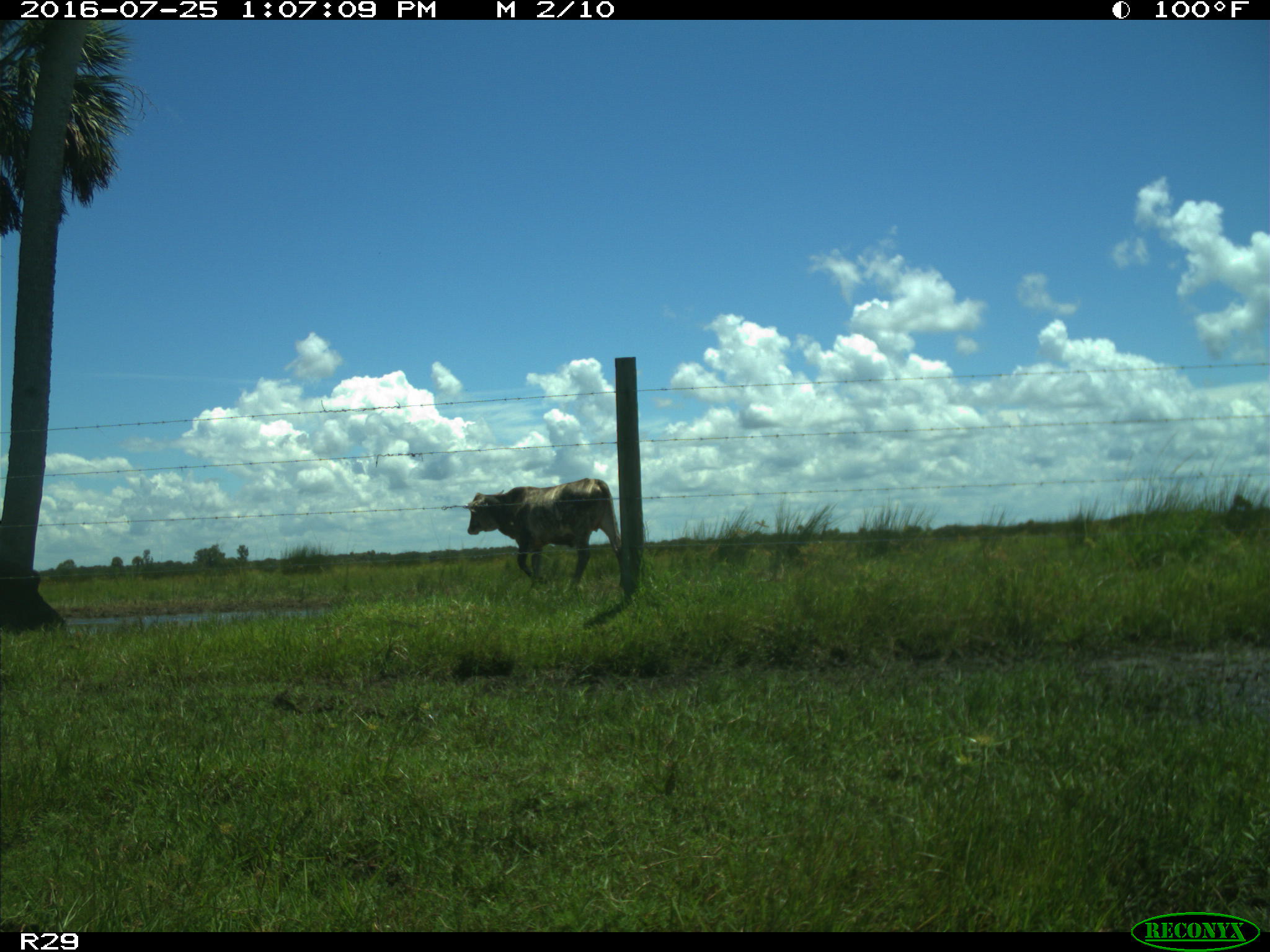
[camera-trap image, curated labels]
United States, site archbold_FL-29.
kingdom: Animalia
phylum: Chordata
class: Mammalia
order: Artiodactyla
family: Bovidae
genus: Bos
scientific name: Bos taurus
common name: domestic cow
Bos taurus (domestic cow).